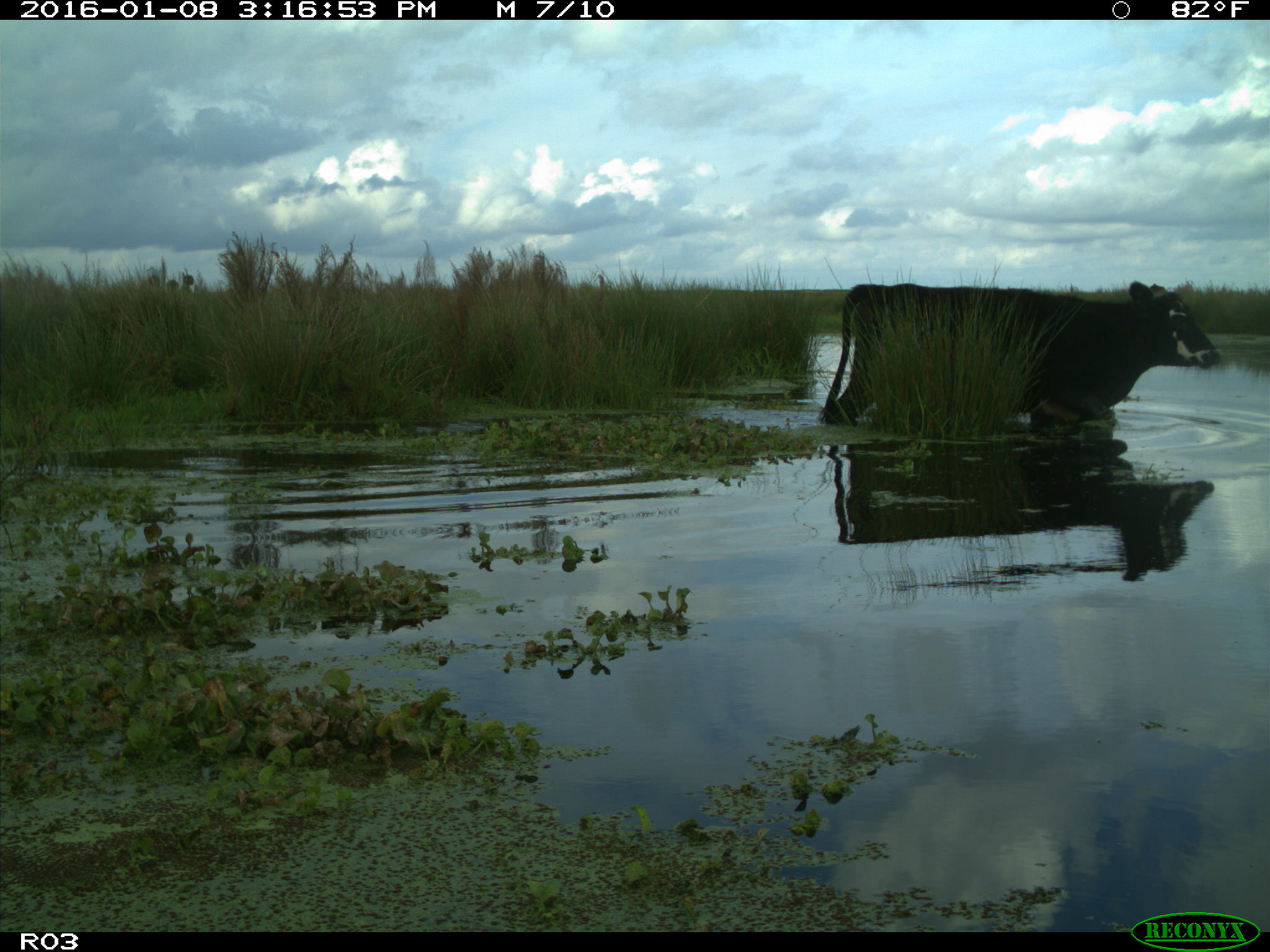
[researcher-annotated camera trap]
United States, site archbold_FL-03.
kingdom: Animalia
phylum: Chordata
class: Mammalia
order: Artiodactyla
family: Bovidae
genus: Bos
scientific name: Bos taurus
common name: domestic cow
Bos taurus (domestic cow).